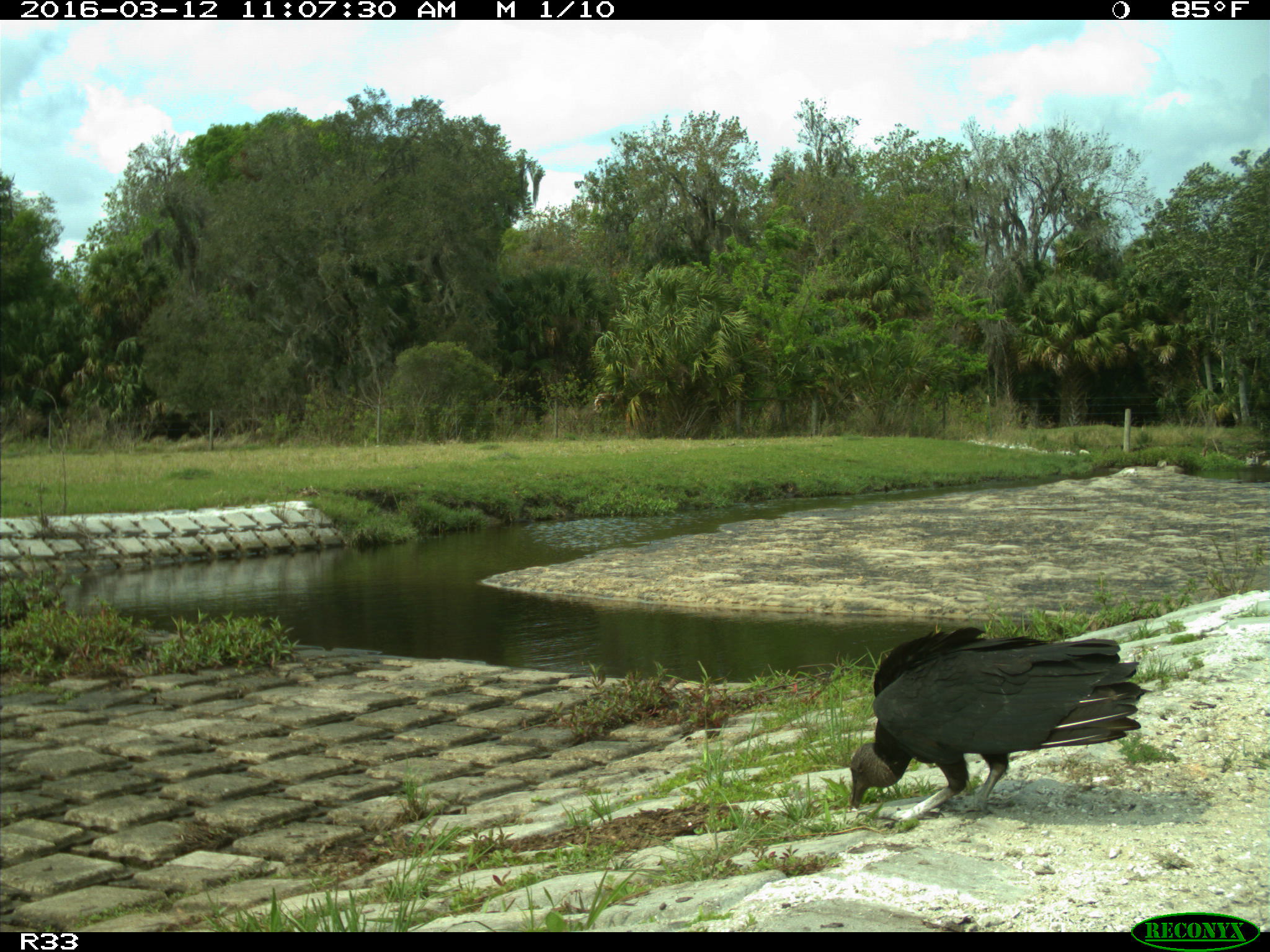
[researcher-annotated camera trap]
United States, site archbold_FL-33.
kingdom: Animalia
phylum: Chordata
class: Aves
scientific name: Aves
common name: birds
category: unidentified bird